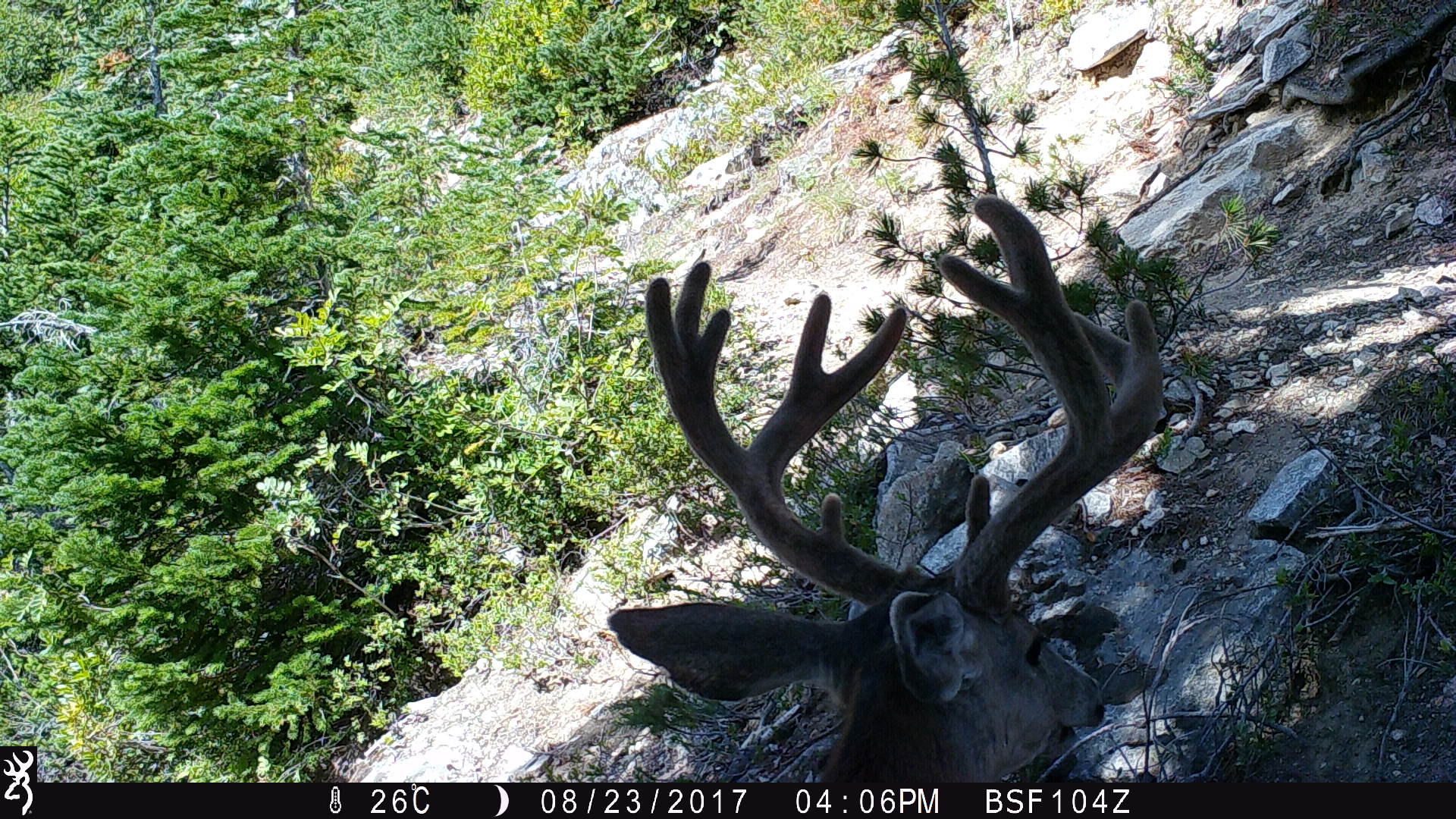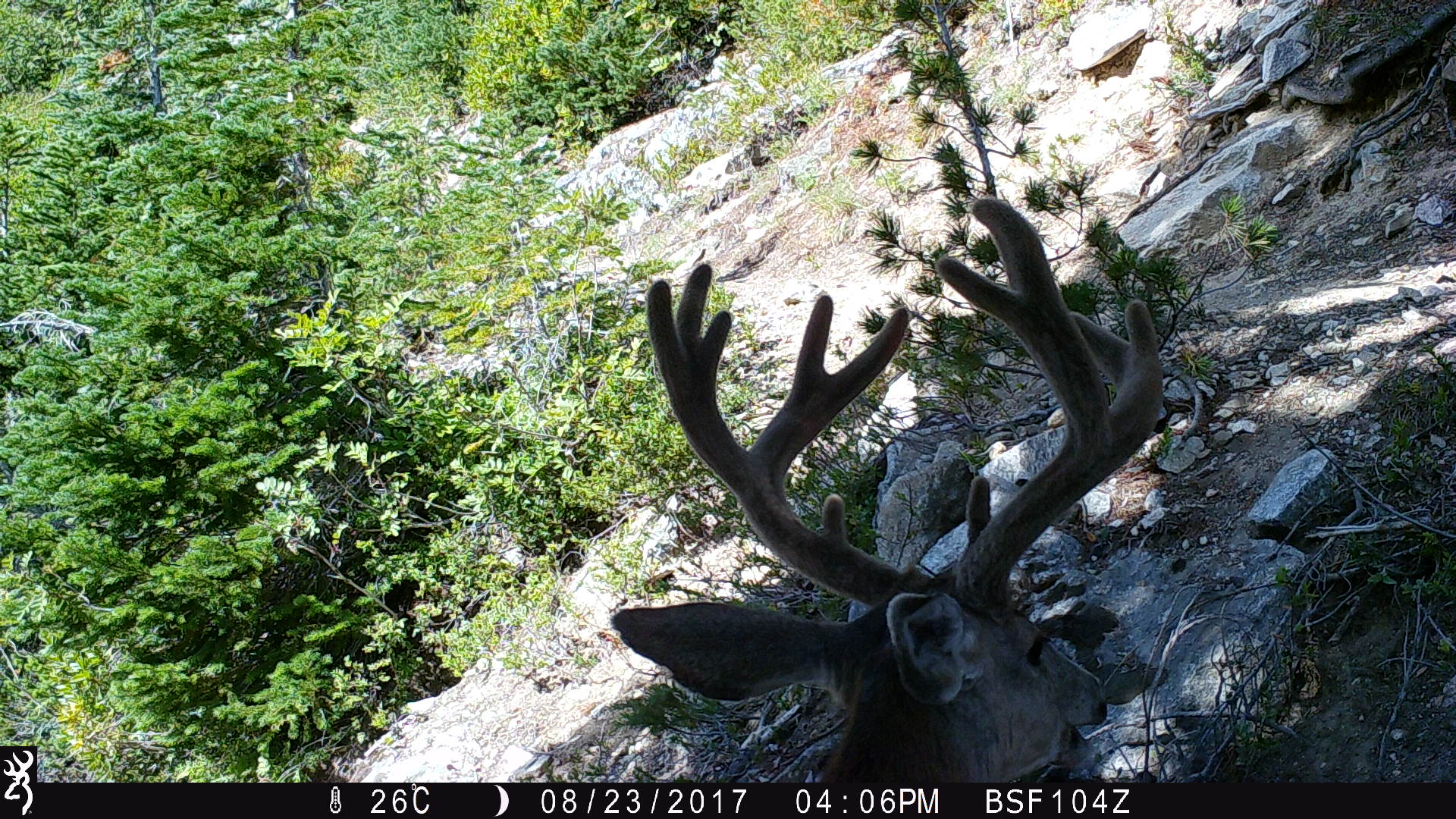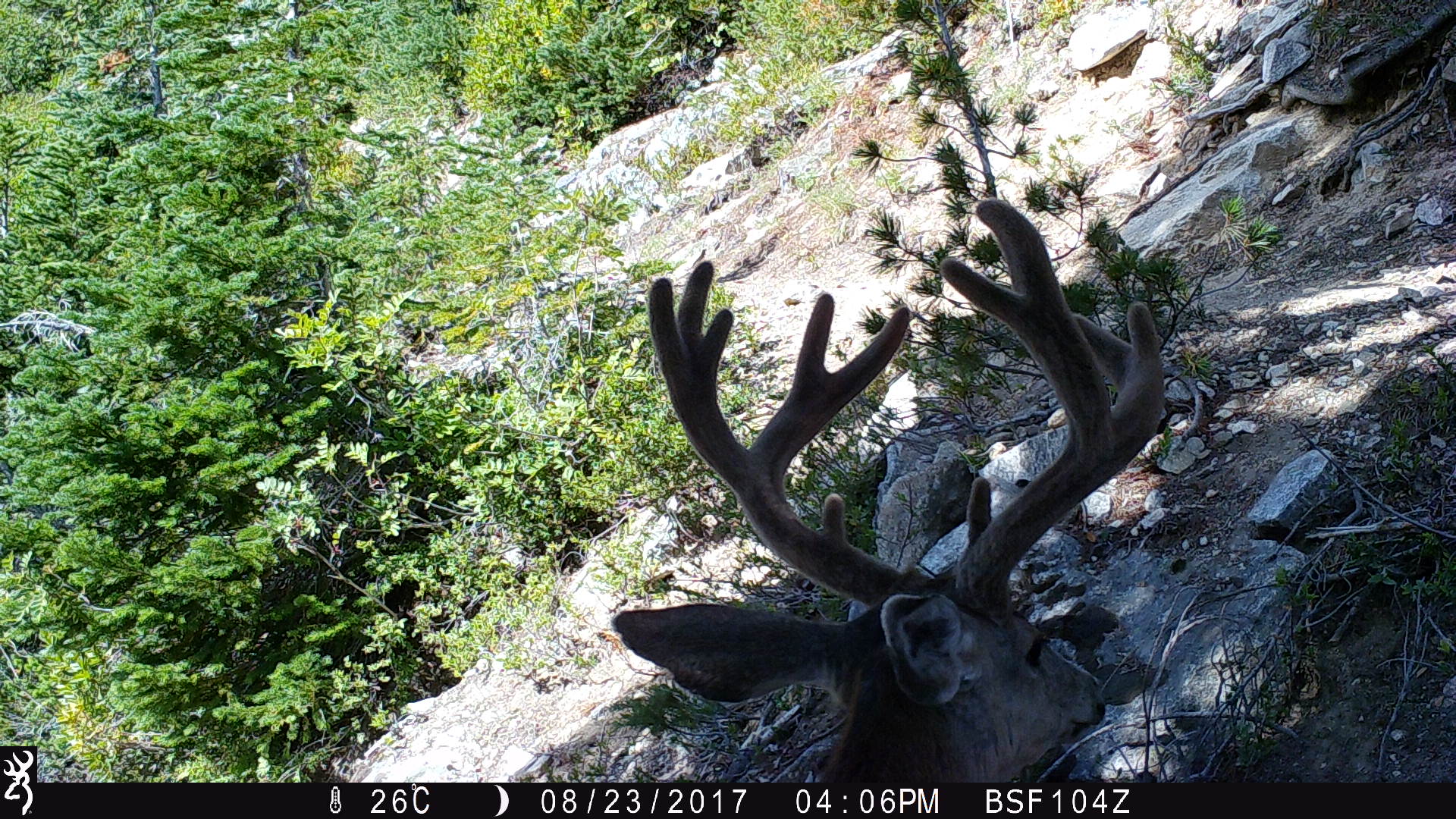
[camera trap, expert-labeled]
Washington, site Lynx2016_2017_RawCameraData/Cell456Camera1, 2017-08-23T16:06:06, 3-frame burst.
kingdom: Animalia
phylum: Chordata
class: Mammalia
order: Artiodactyla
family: Cervidae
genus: Odocoileus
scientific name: Odocoileus hemionus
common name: mule deer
Odocoileus hemionus (mule deer). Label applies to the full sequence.